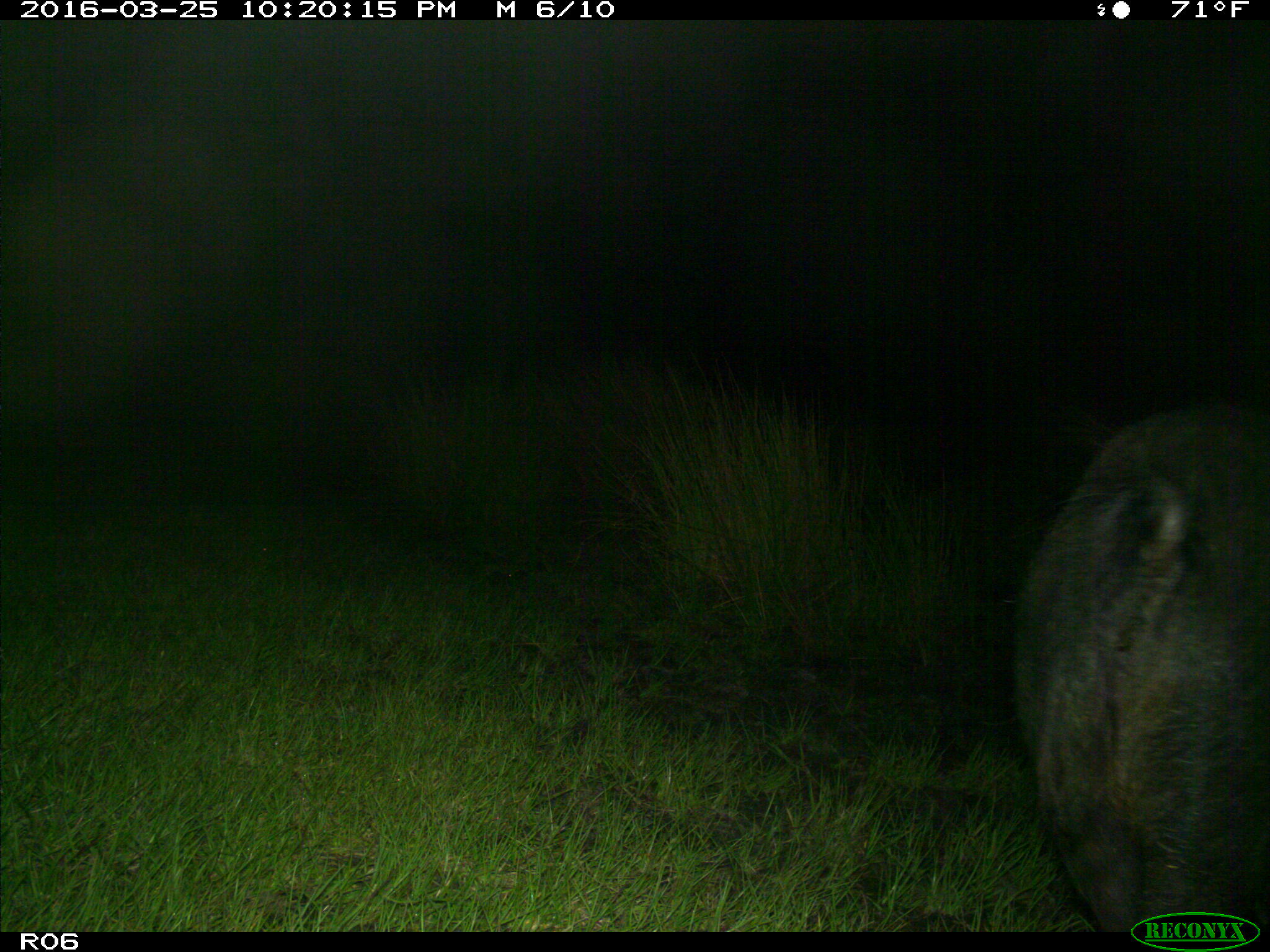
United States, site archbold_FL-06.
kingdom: Animalia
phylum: Chordata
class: Mammalia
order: Artiodactyla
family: Suidae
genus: Sus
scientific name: Sus scrofa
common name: wild boar